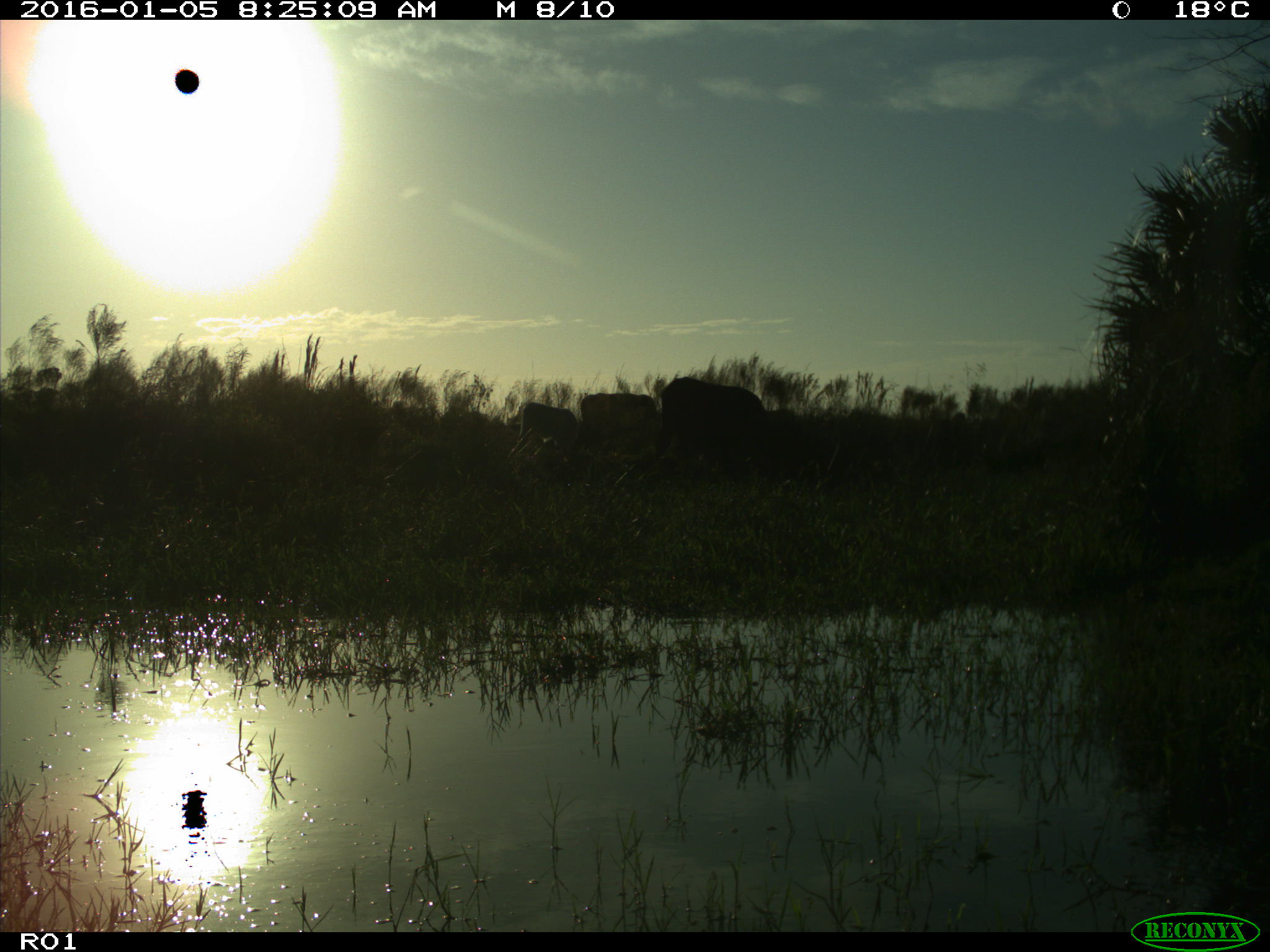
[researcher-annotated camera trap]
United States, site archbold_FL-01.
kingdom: Animalia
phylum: Chordata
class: Mammalia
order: Artiodactyla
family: Bovidae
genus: Bos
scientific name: Bos taurus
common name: domestic cow